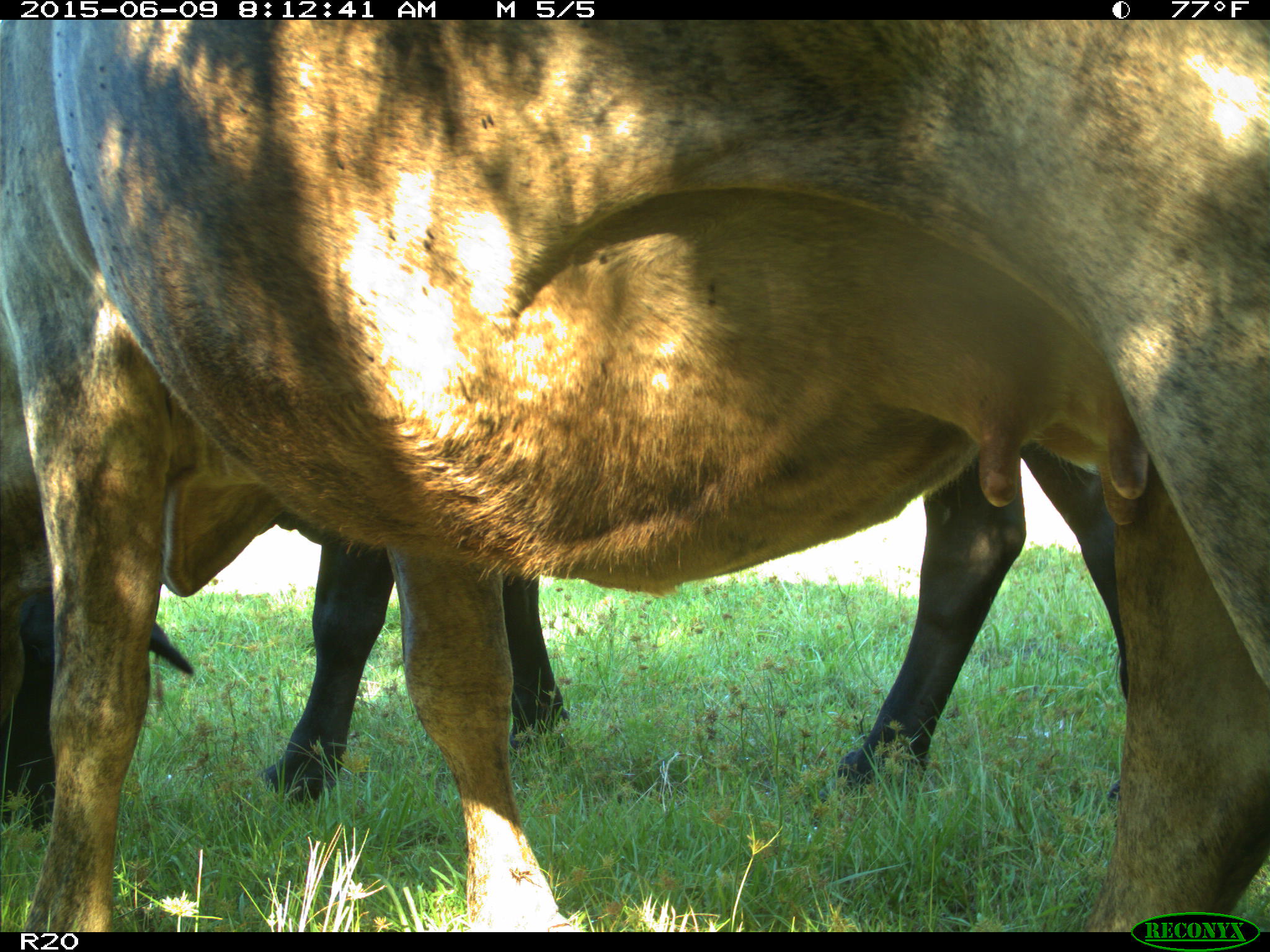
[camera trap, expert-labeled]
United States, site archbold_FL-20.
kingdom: Animalia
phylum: Chordata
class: Mammalia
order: Artiodactyla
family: Bovidae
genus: Bos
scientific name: Bos taurus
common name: domestic cow